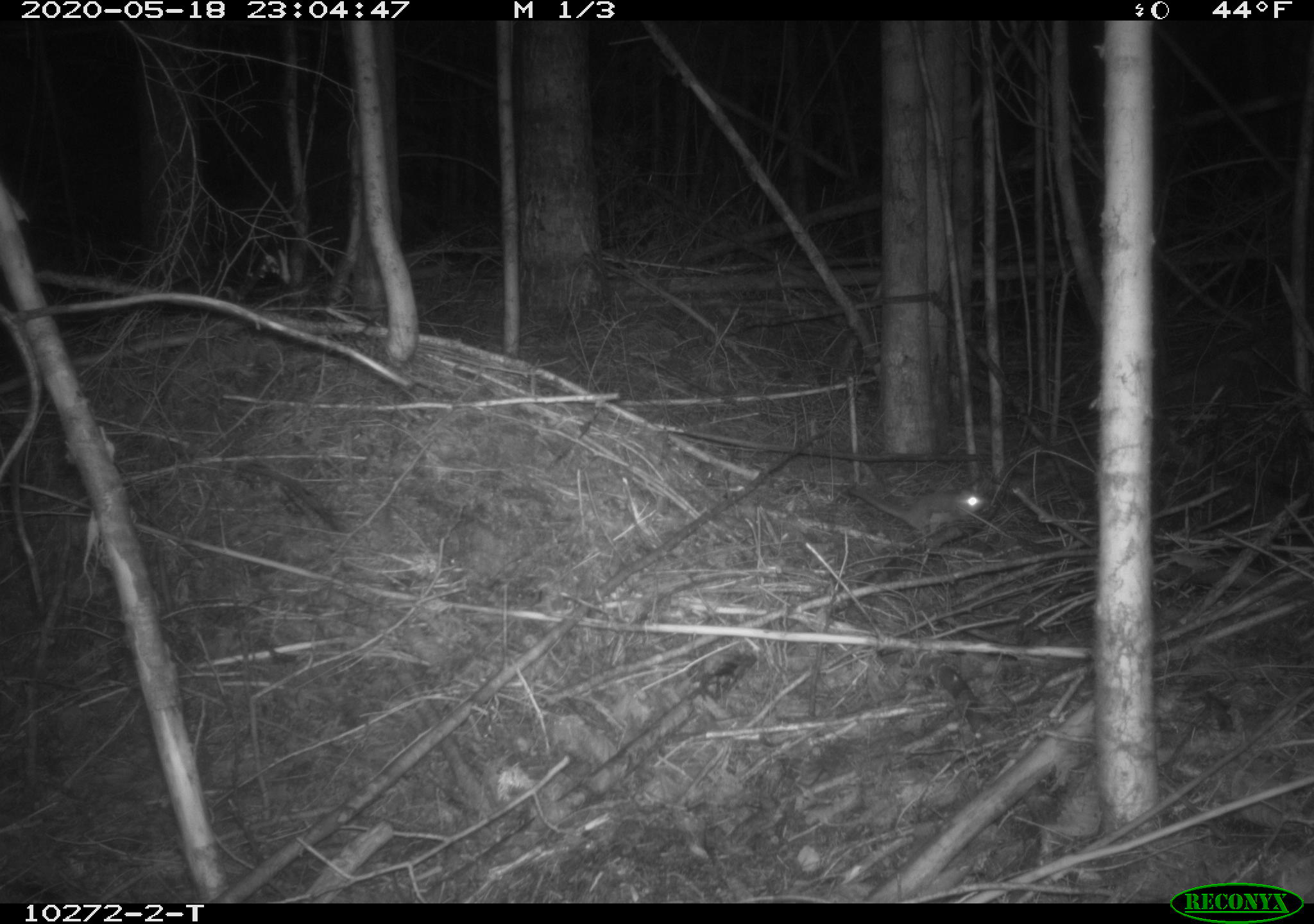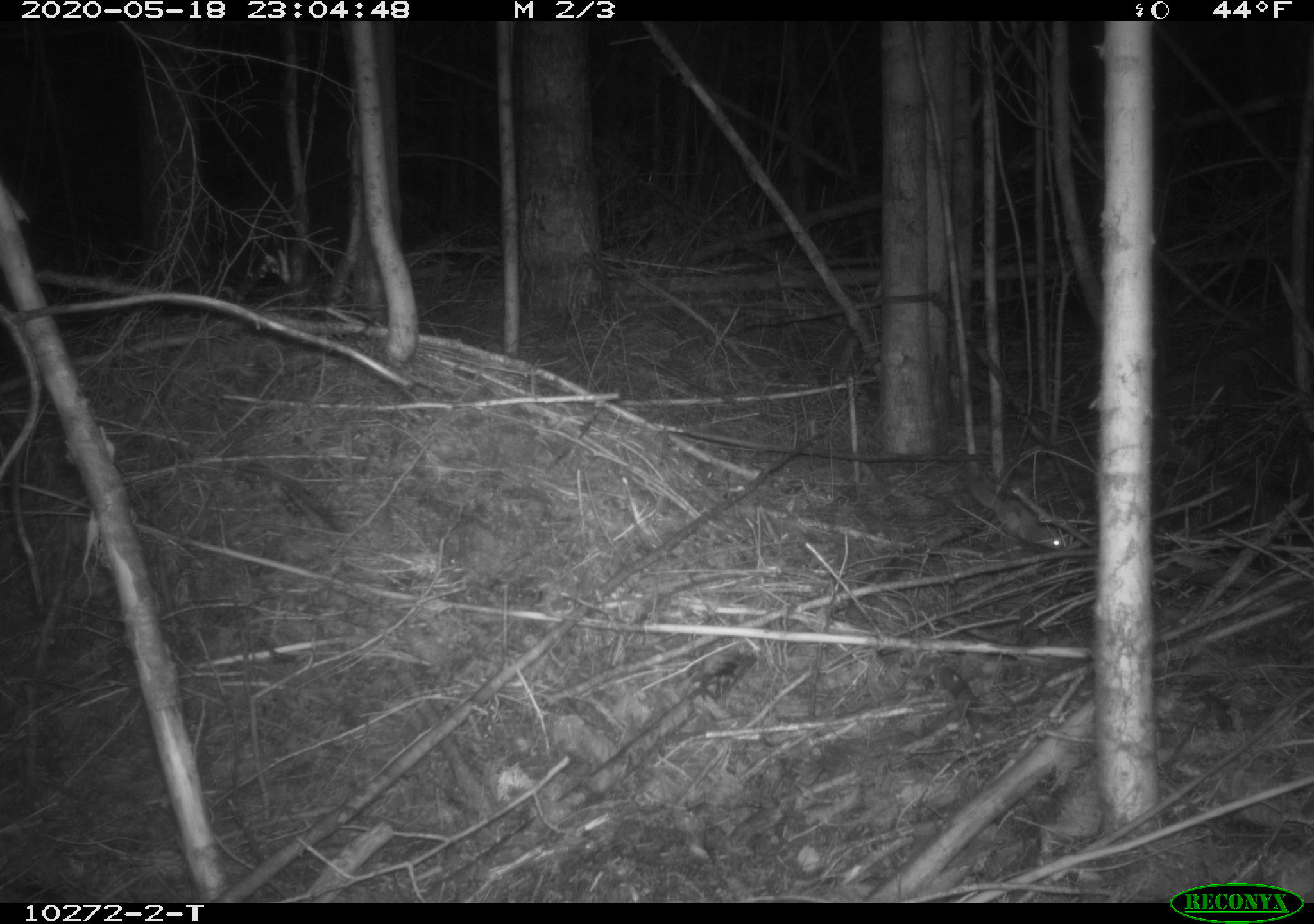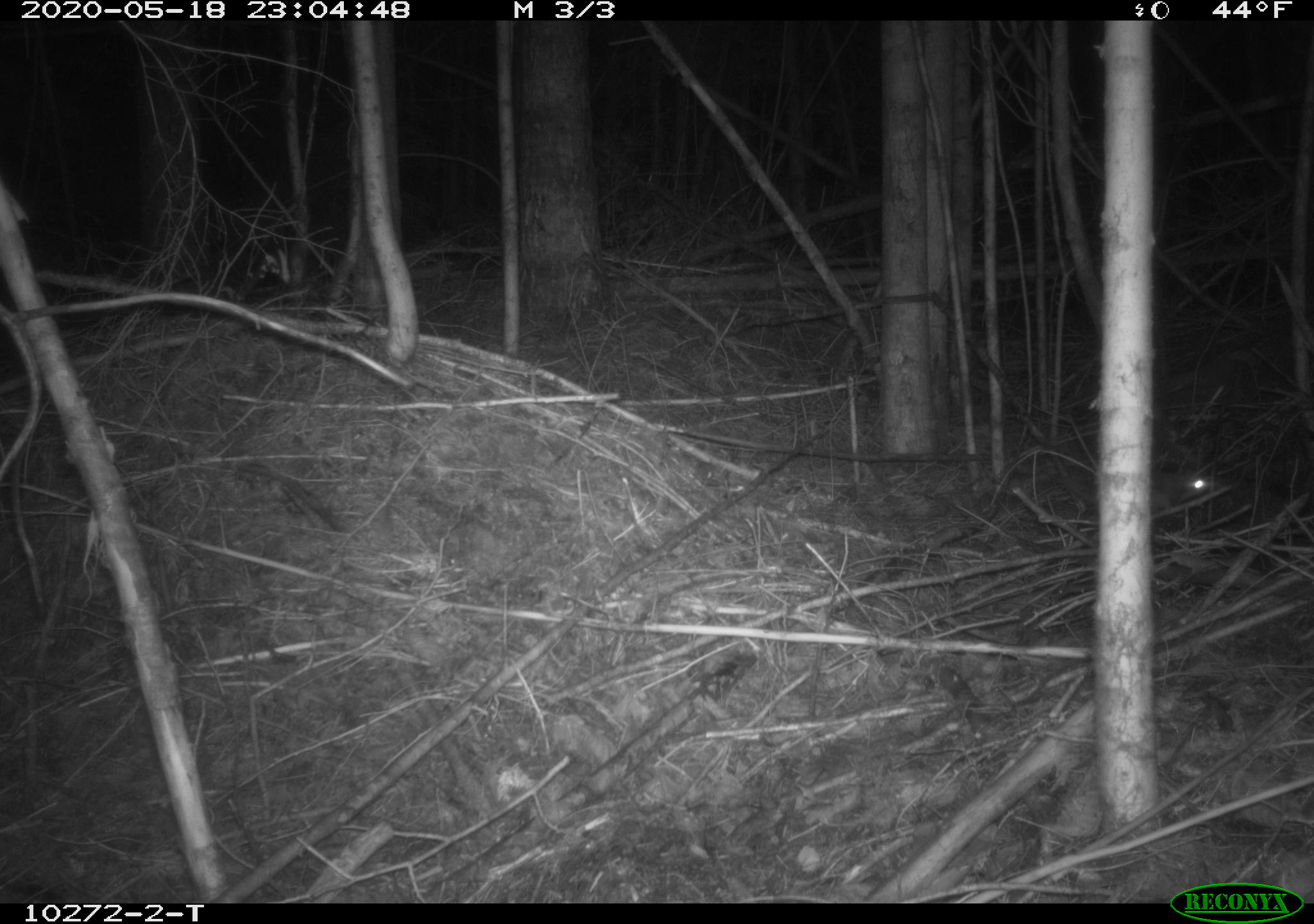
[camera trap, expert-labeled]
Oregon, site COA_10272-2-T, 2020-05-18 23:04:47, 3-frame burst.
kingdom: Animalia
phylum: Chordata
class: Mammalia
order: Rodentia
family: Sciuridae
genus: Glaucomys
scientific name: Glaucomys oregonensis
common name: humboldt's flying squirrel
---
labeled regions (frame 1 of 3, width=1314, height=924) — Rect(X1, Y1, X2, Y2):
humboldt's flying squirrel: Rect(836, 476, 998, 548)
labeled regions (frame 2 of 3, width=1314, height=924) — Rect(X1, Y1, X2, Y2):
humboldt's flying squirrel: Rect(959, 468, 1070, 559)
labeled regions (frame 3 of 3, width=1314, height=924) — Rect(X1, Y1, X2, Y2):
humboldt's flying squirrel: Rect(1149, 462, 1215, 517)